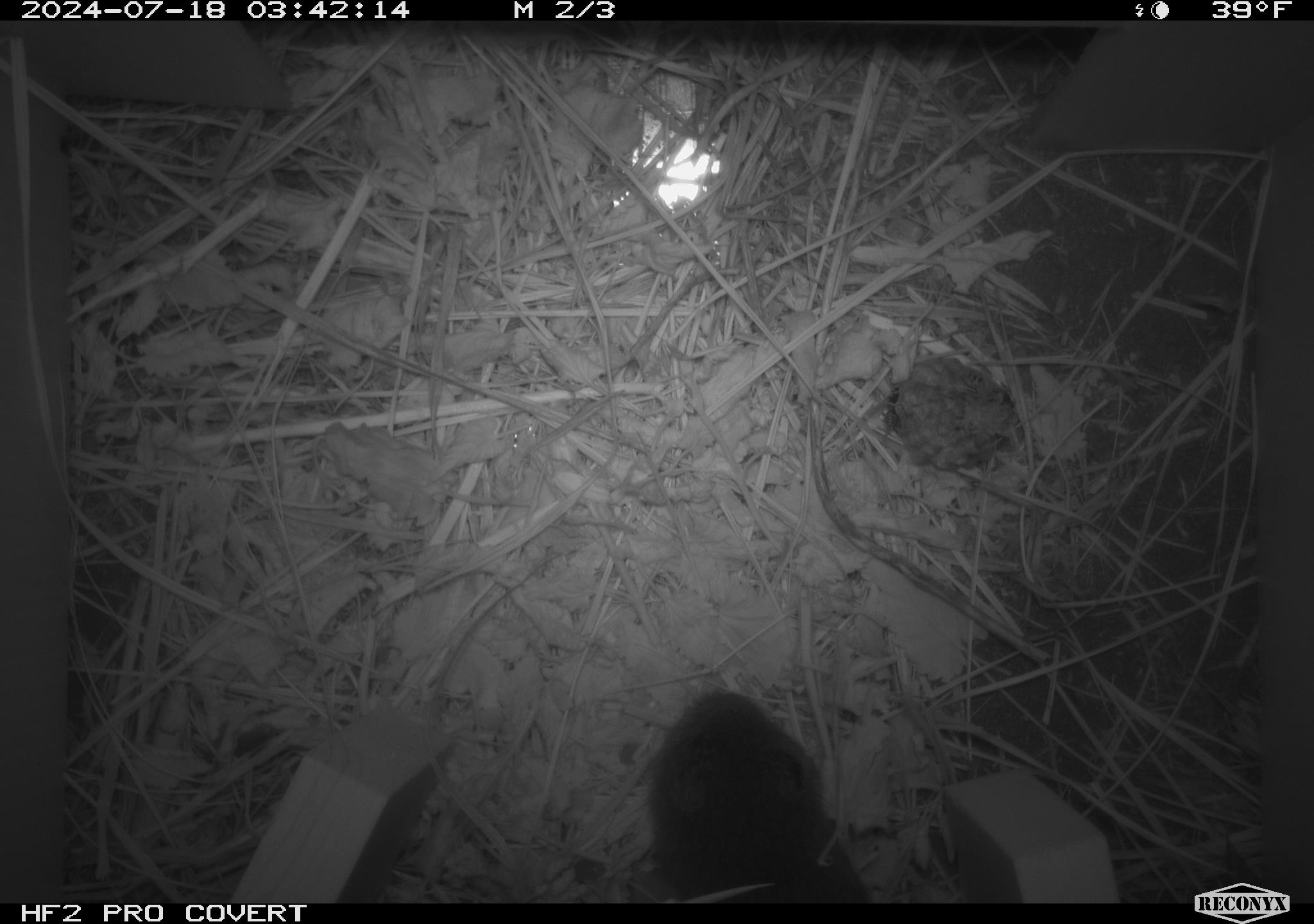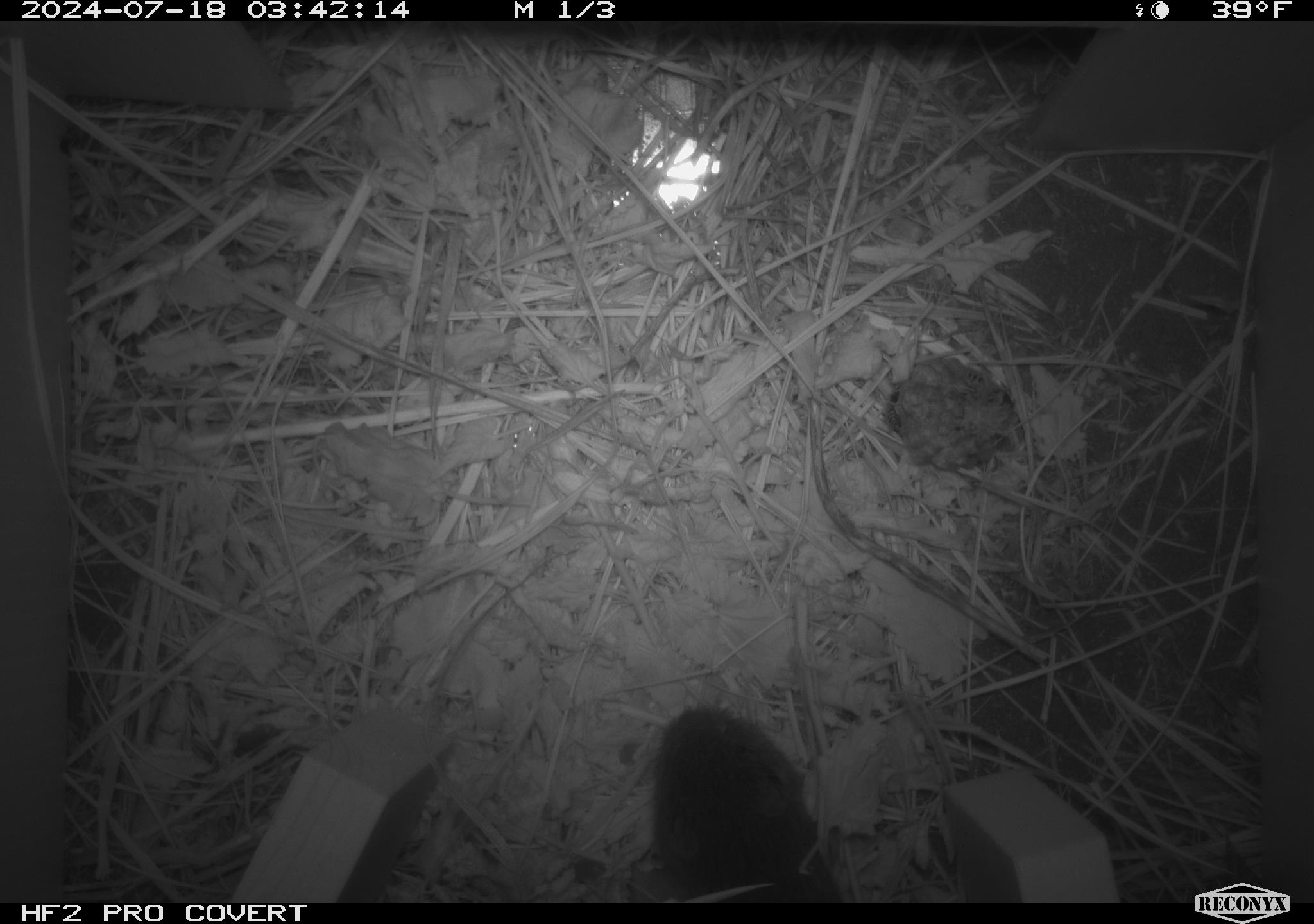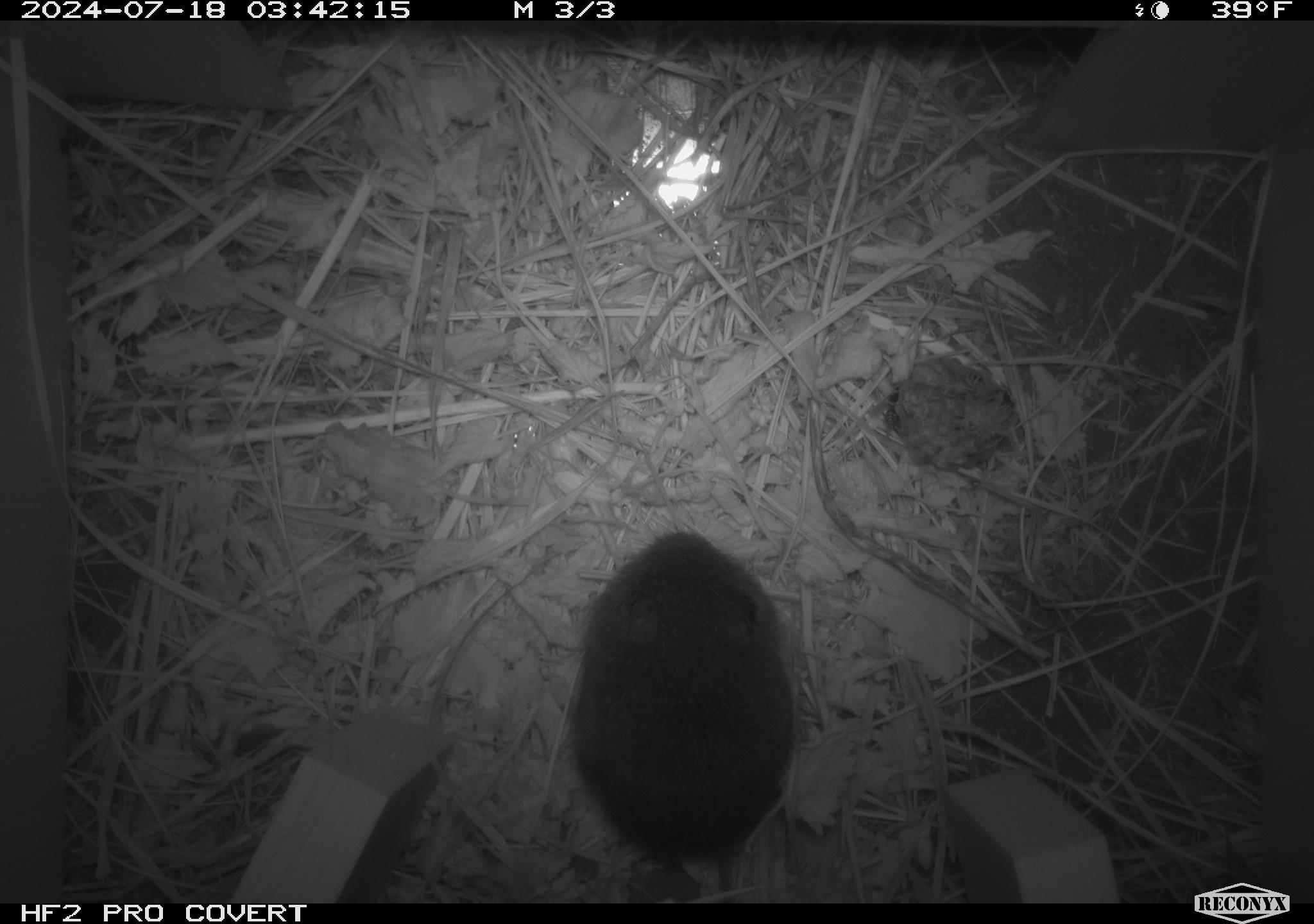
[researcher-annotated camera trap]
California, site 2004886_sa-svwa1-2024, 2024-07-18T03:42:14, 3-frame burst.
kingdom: Animalia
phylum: Chordata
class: Mammalia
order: Rodentia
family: Cricetidae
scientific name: Arvicolinae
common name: voles, lemmings, and muskrats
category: arvicolinae subfamily